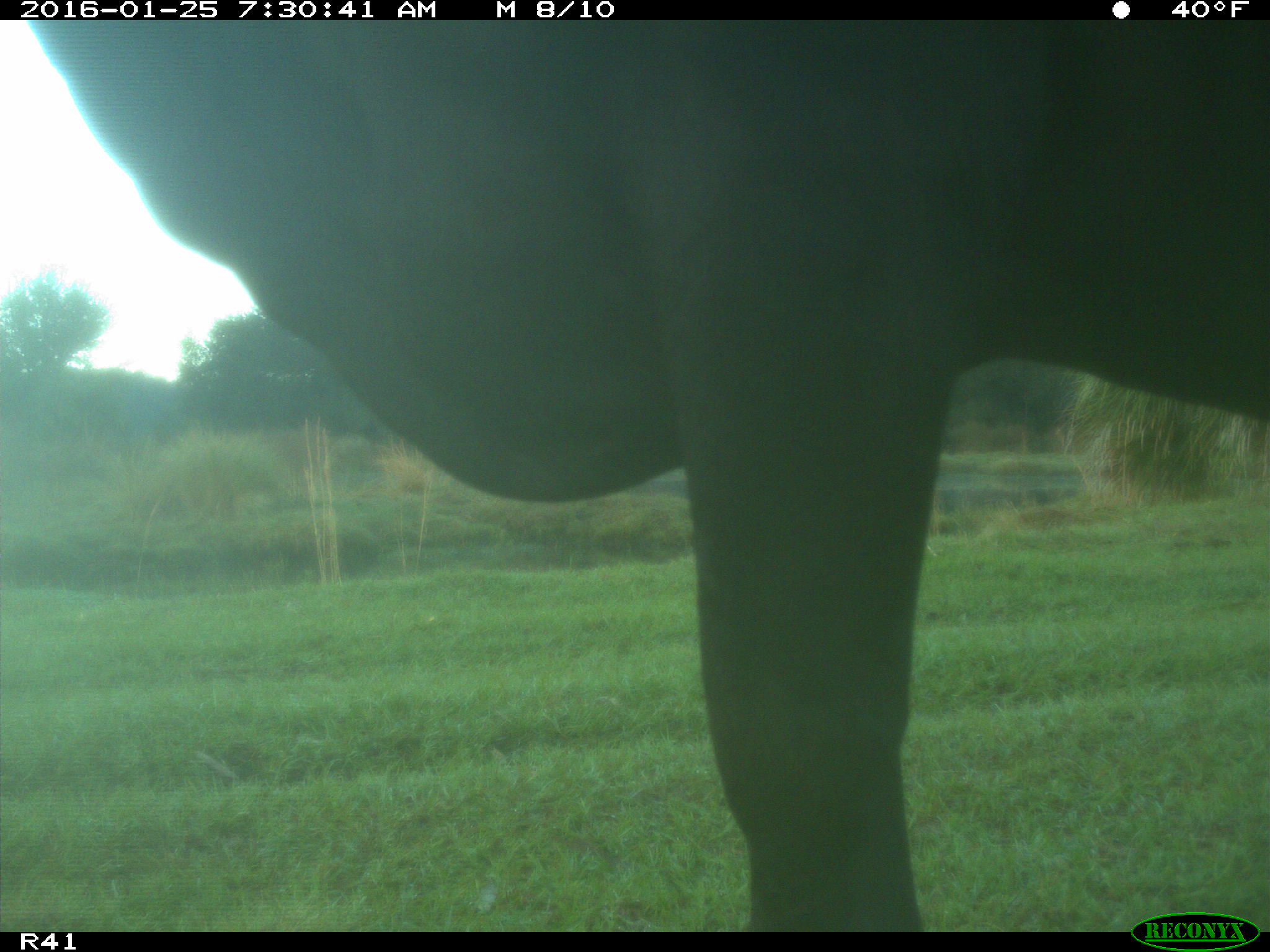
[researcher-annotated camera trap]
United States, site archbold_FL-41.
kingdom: Animalia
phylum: Chordata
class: Mammalia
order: Artiodactyla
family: Bovidae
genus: Bos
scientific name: Bos taurus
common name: domestic cow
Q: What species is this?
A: Bos taurus (domestic cow).